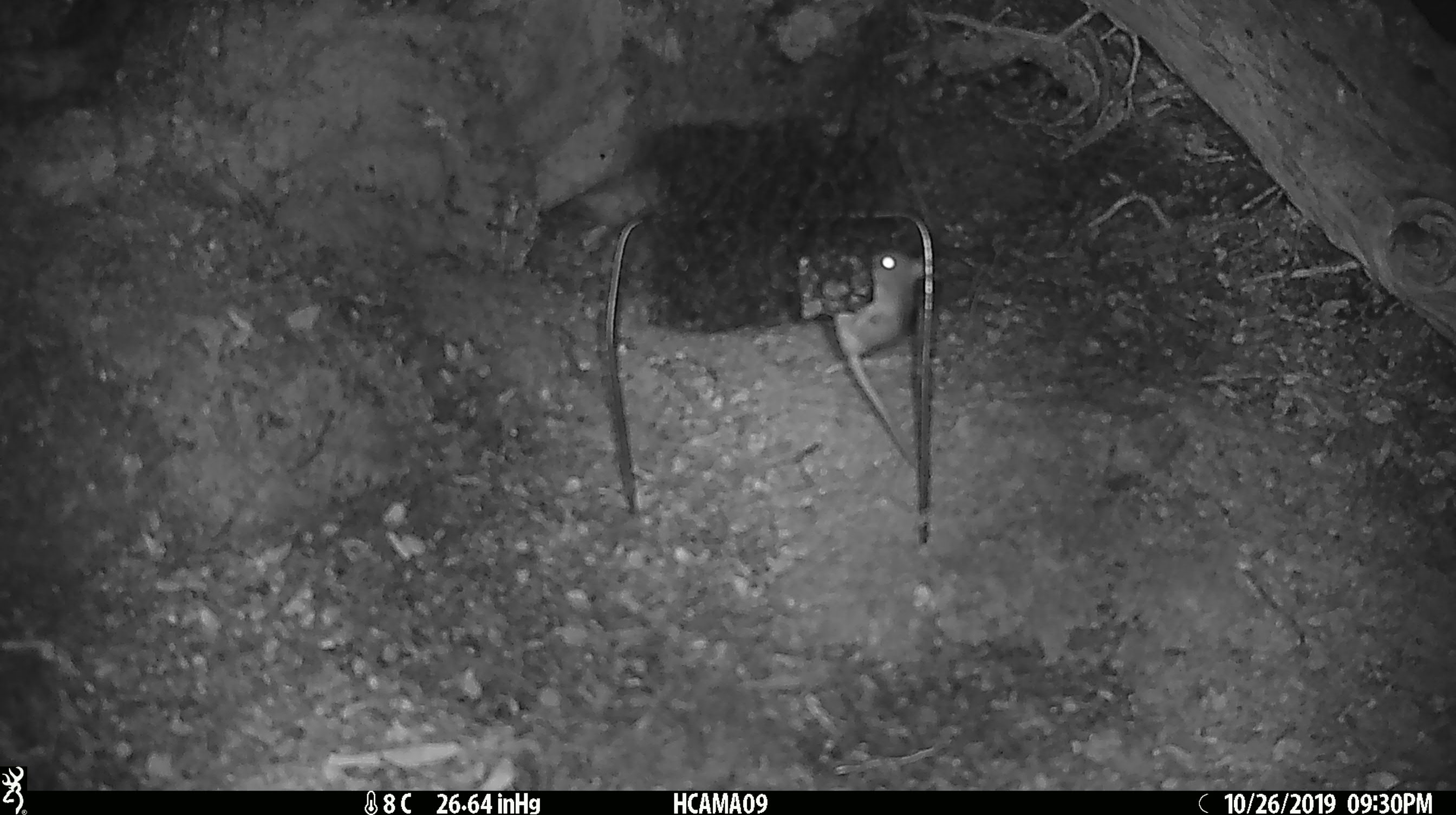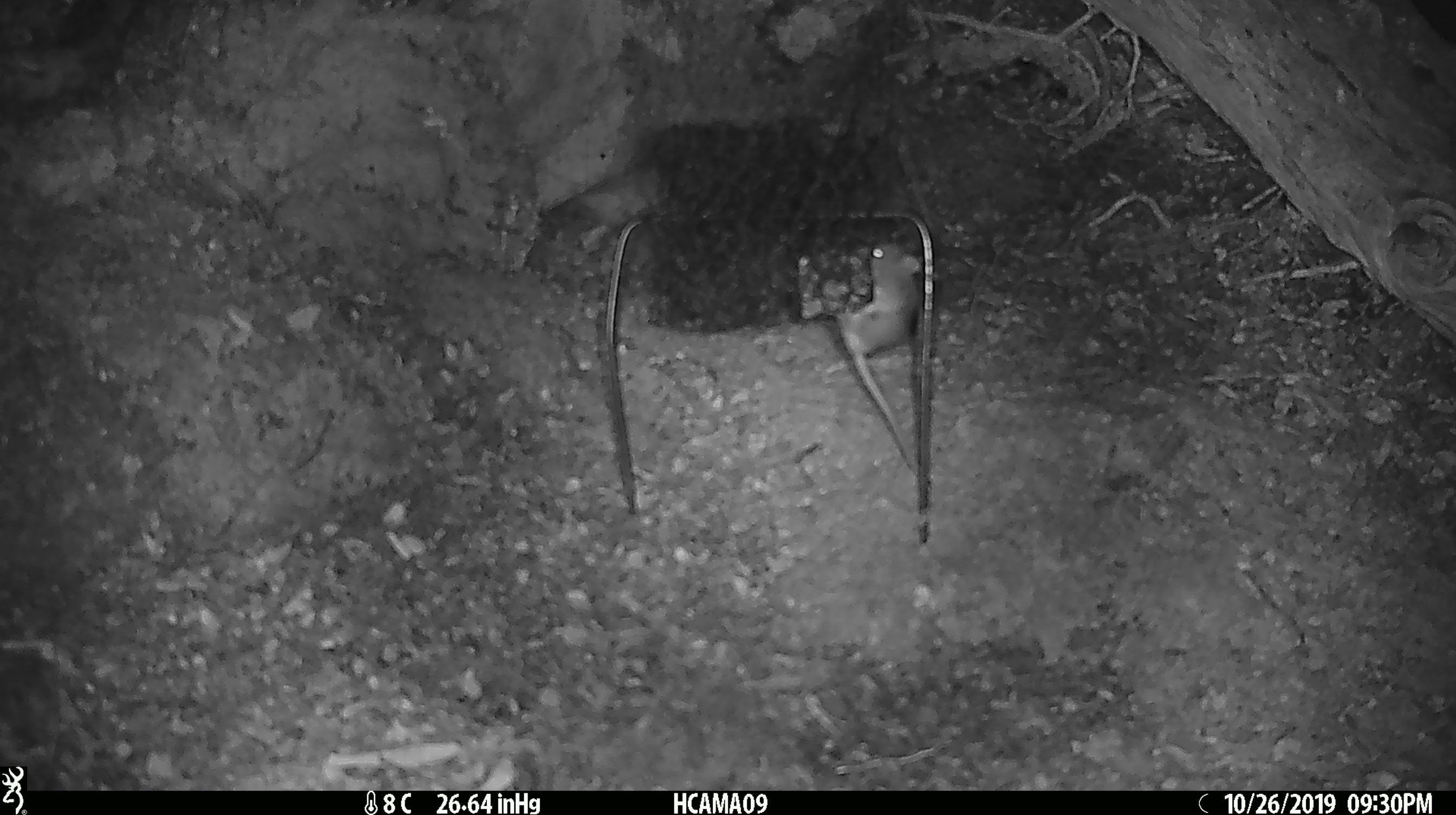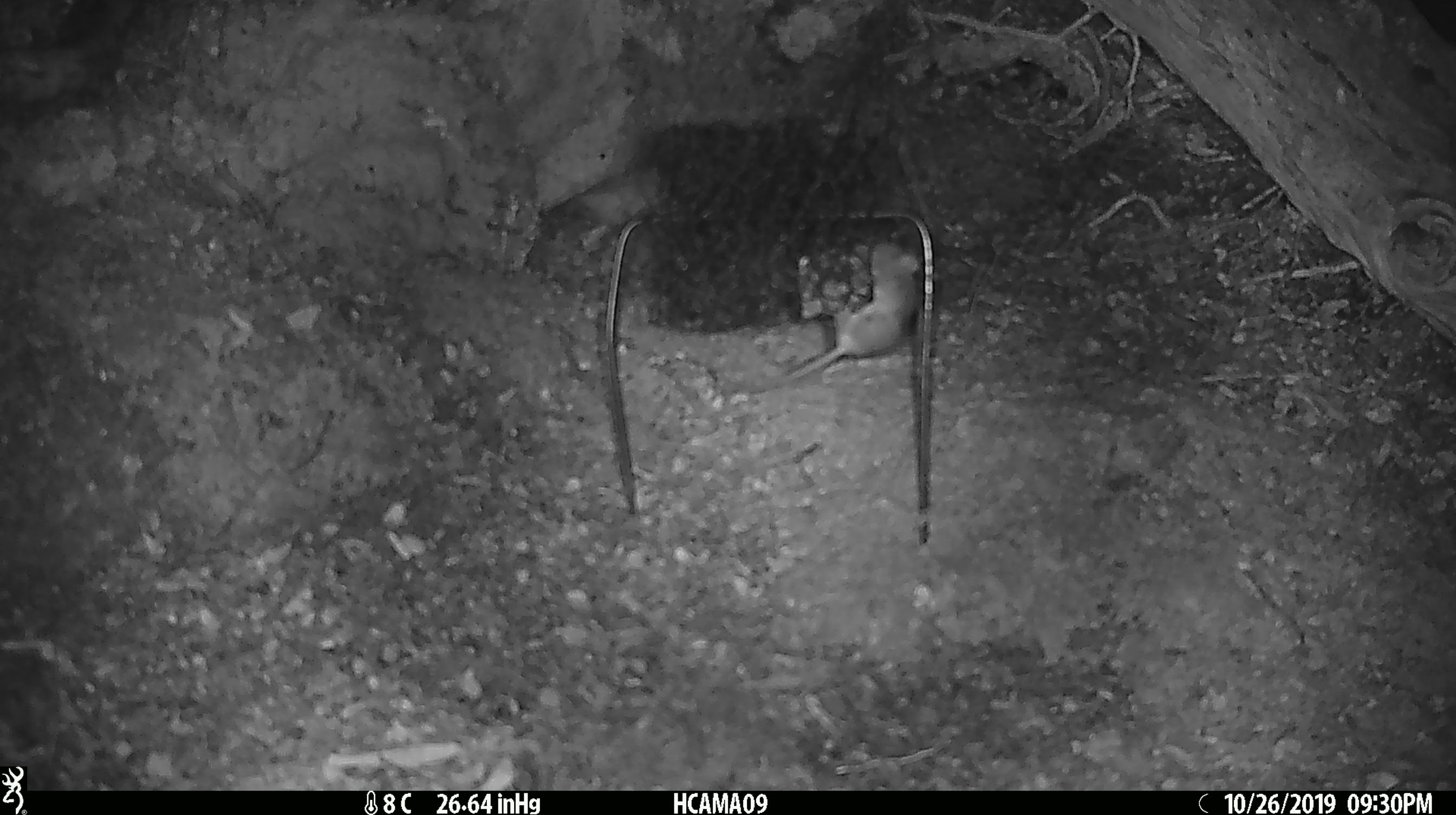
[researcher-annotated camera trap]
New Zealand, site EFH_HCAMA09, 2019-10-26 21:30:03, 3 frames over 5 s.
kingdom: Animalia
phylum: Chordata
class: Mammalia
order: Rodentia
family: Muridae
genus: Mus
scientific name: Mus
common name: mouse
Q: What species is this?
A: Mouse (Mus).